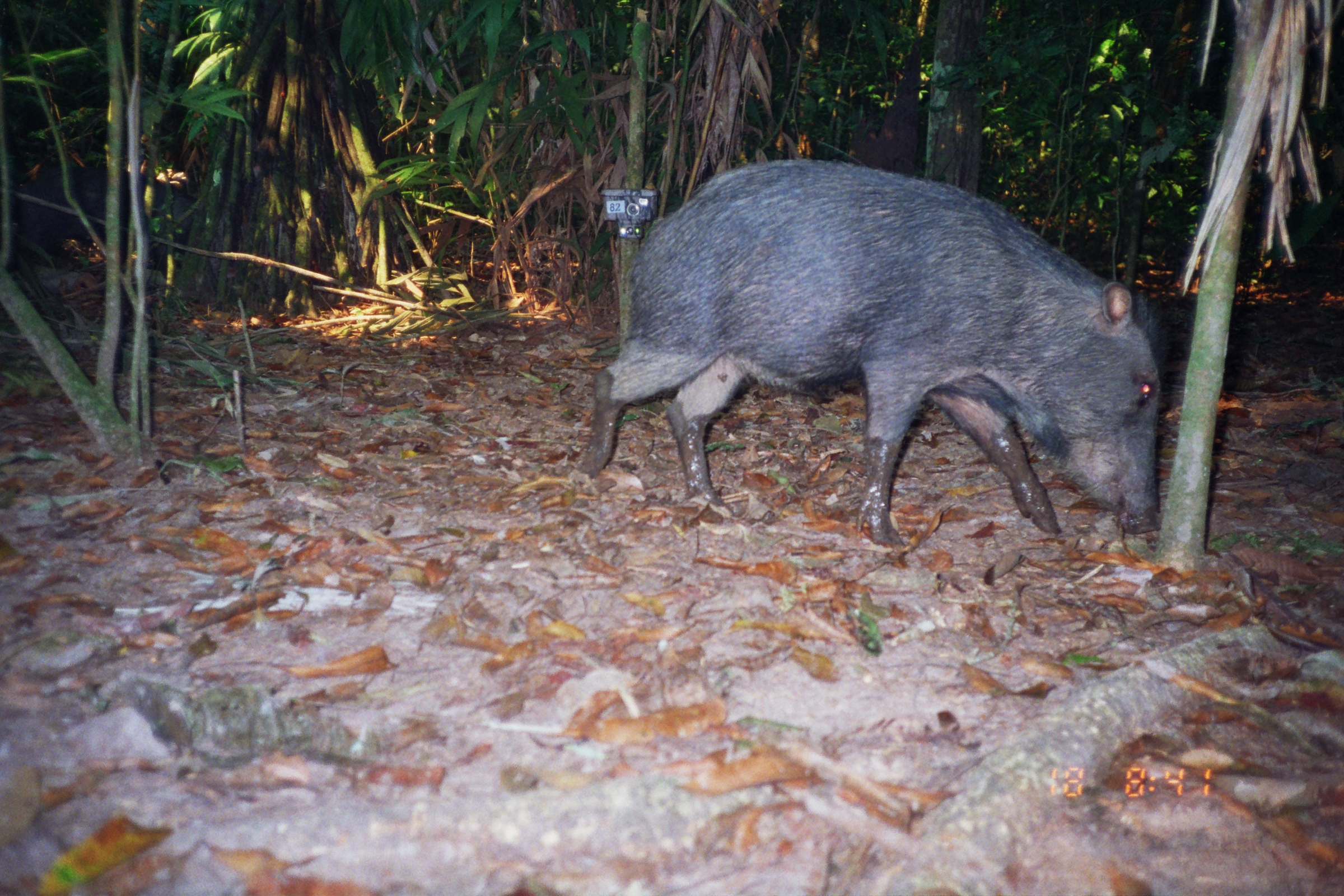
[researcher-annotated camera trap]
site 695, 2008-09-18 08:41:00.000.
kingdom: Animalia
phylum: Chordata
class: Mammalia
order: Artiodactyla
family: Tayassuidae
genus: Tayassu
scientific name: Tayassu pecari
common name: white-lipped peccary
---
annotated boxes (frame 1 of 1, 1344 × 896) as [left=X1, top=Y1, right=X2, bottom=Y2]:
tayassu pecari: [left=578, top=159, right=1166, bottom=546]